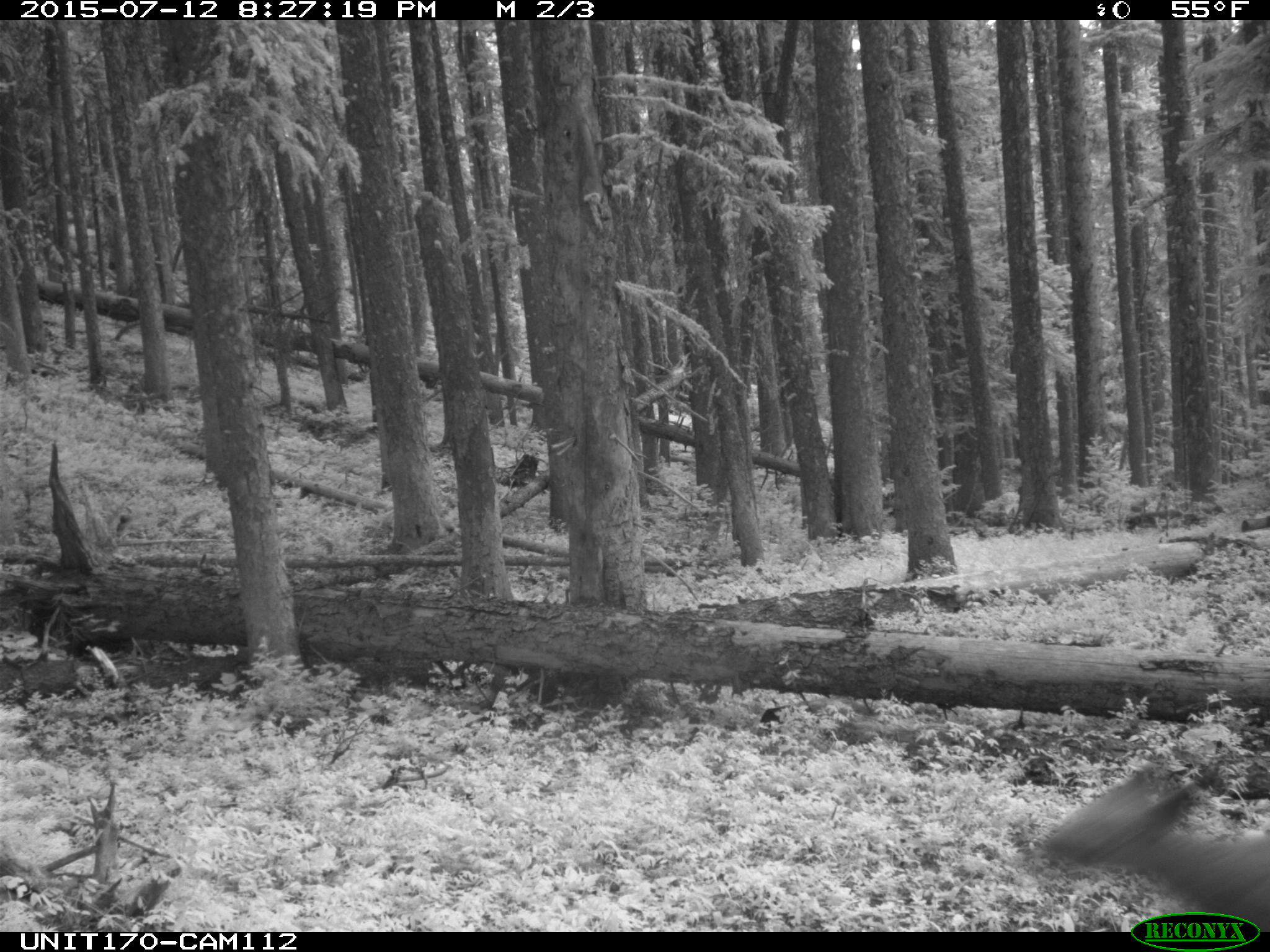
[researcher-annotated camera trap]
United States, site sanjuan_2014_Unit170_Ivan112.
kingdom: Animalia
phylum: Chordata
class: Mammalia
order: Artiodactyla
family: Cervidae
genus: Cervus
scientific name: Cervus elaphus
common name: red deer